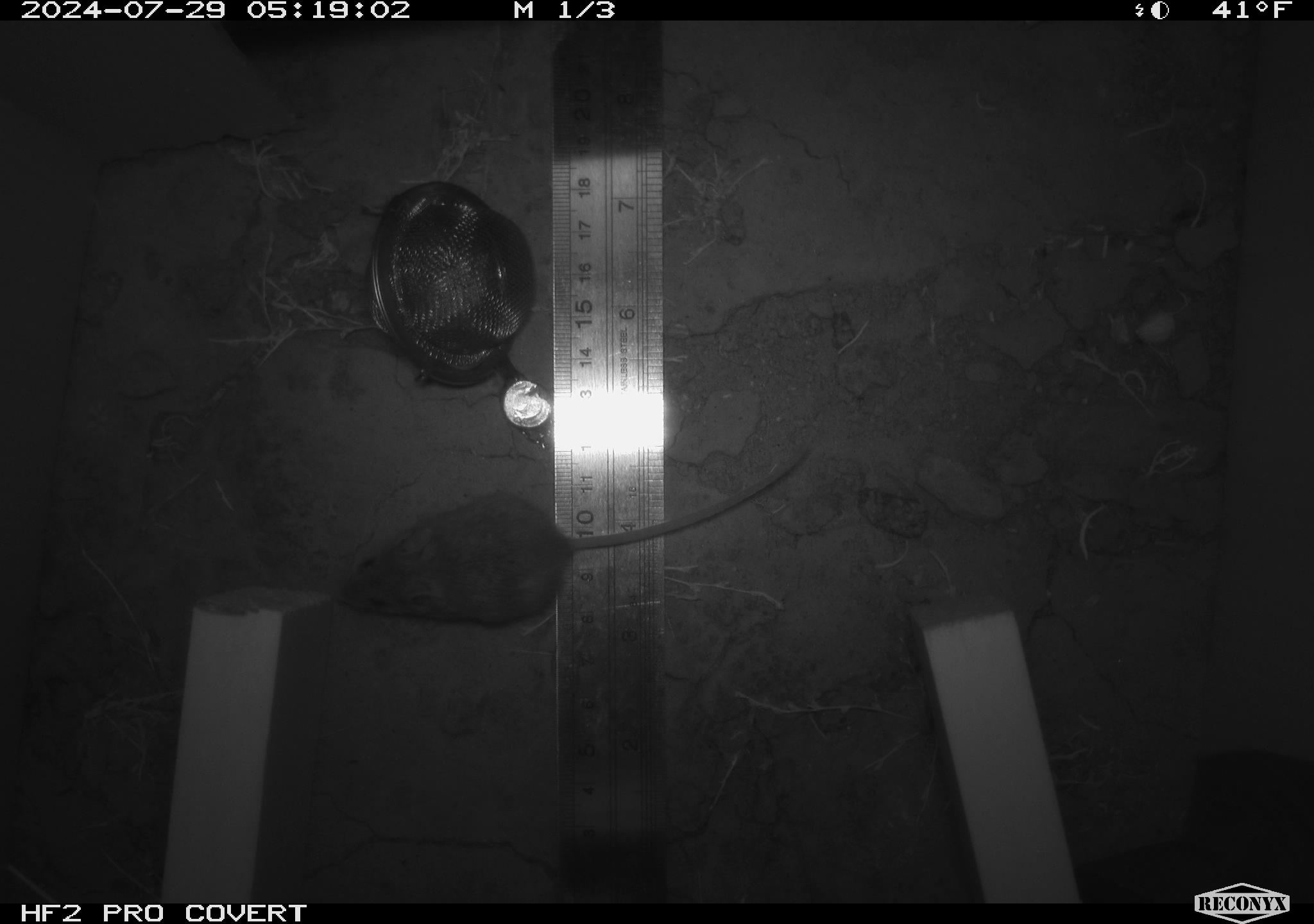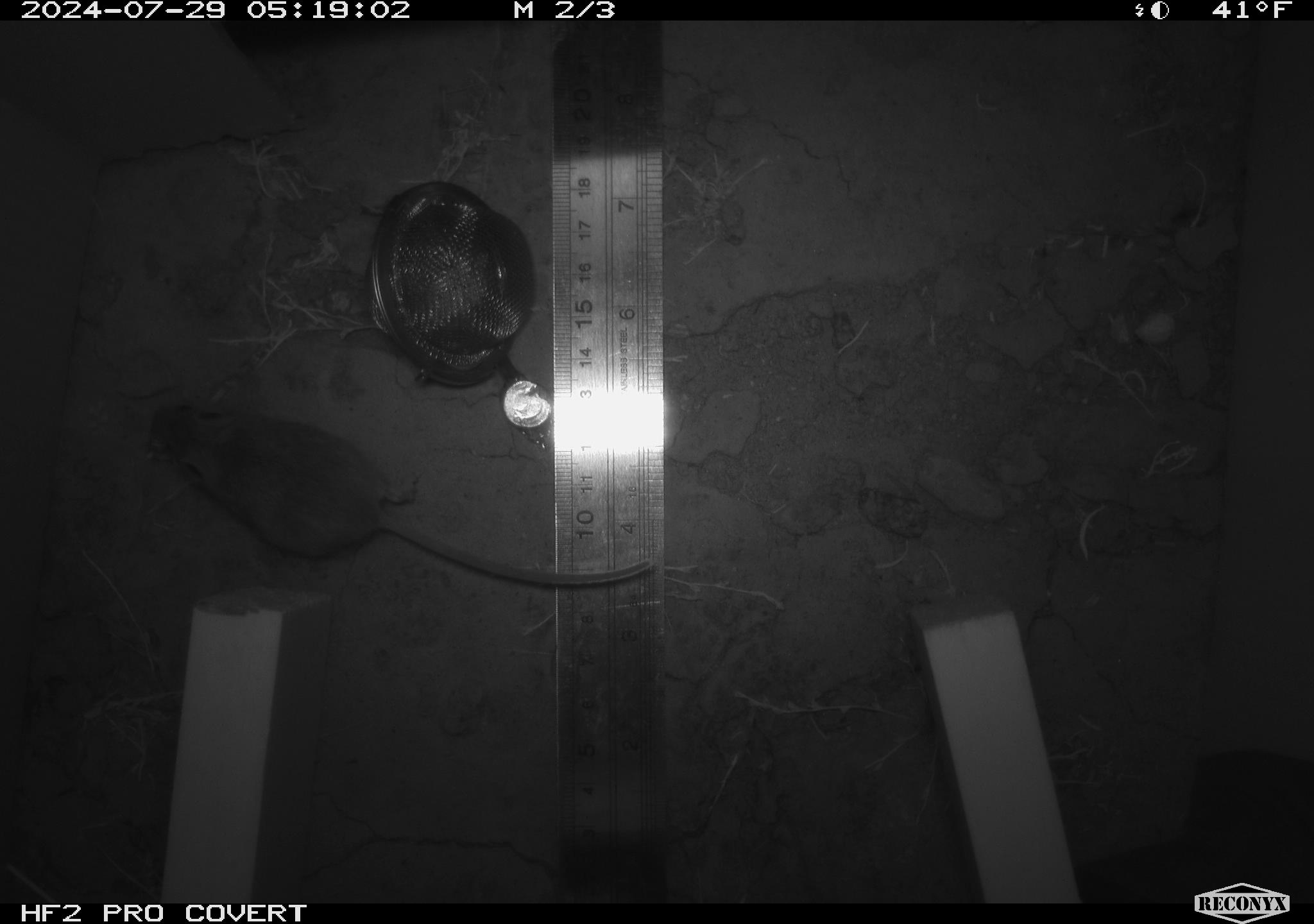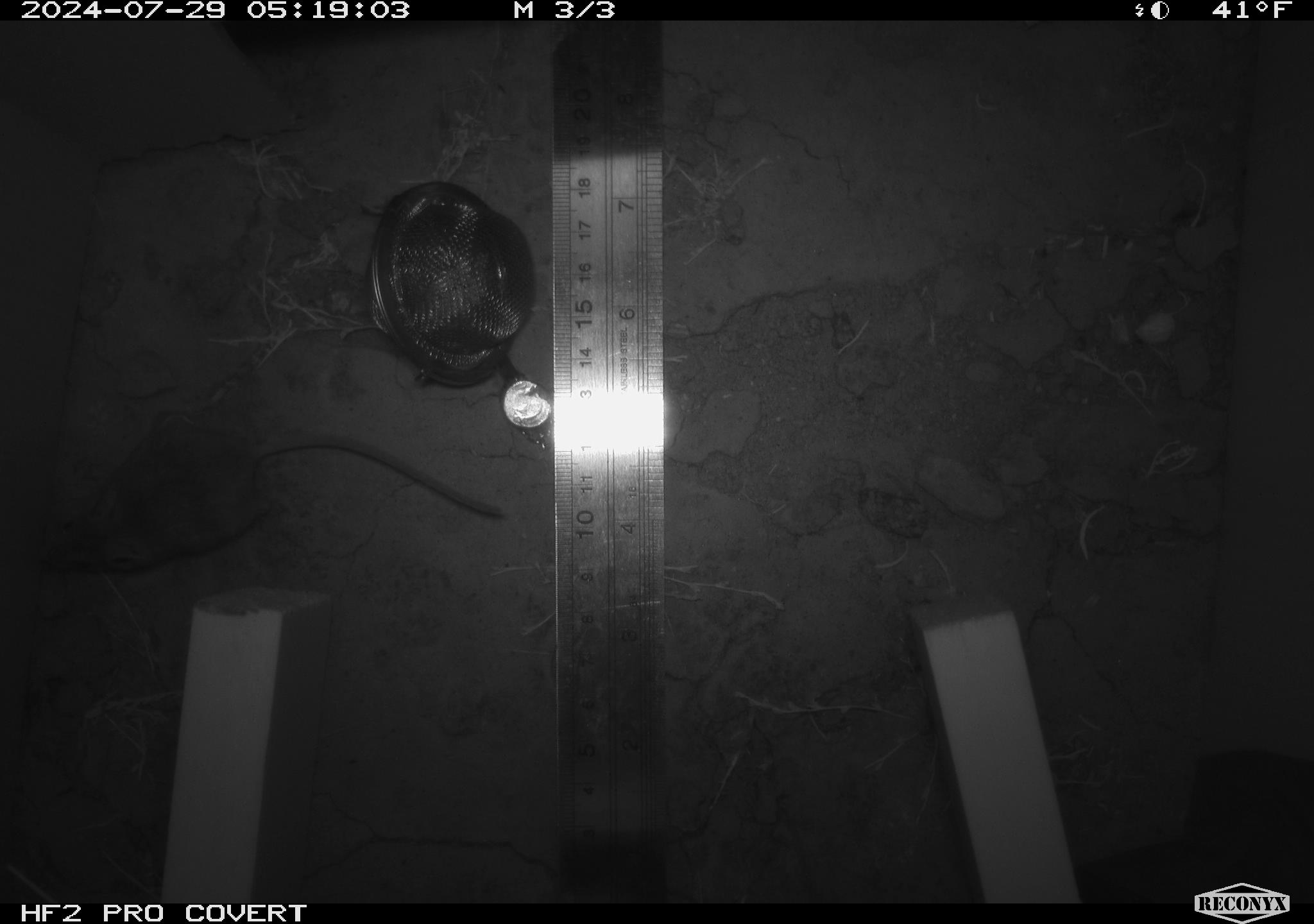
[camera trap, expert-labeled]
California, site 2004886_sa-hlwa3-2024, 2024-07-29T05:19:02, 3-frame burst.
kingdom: Animalia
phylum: Chordata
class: Mammalia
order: Rodentia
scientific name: Rodentia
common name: mouse species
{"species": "mouse species (Rodentia)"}